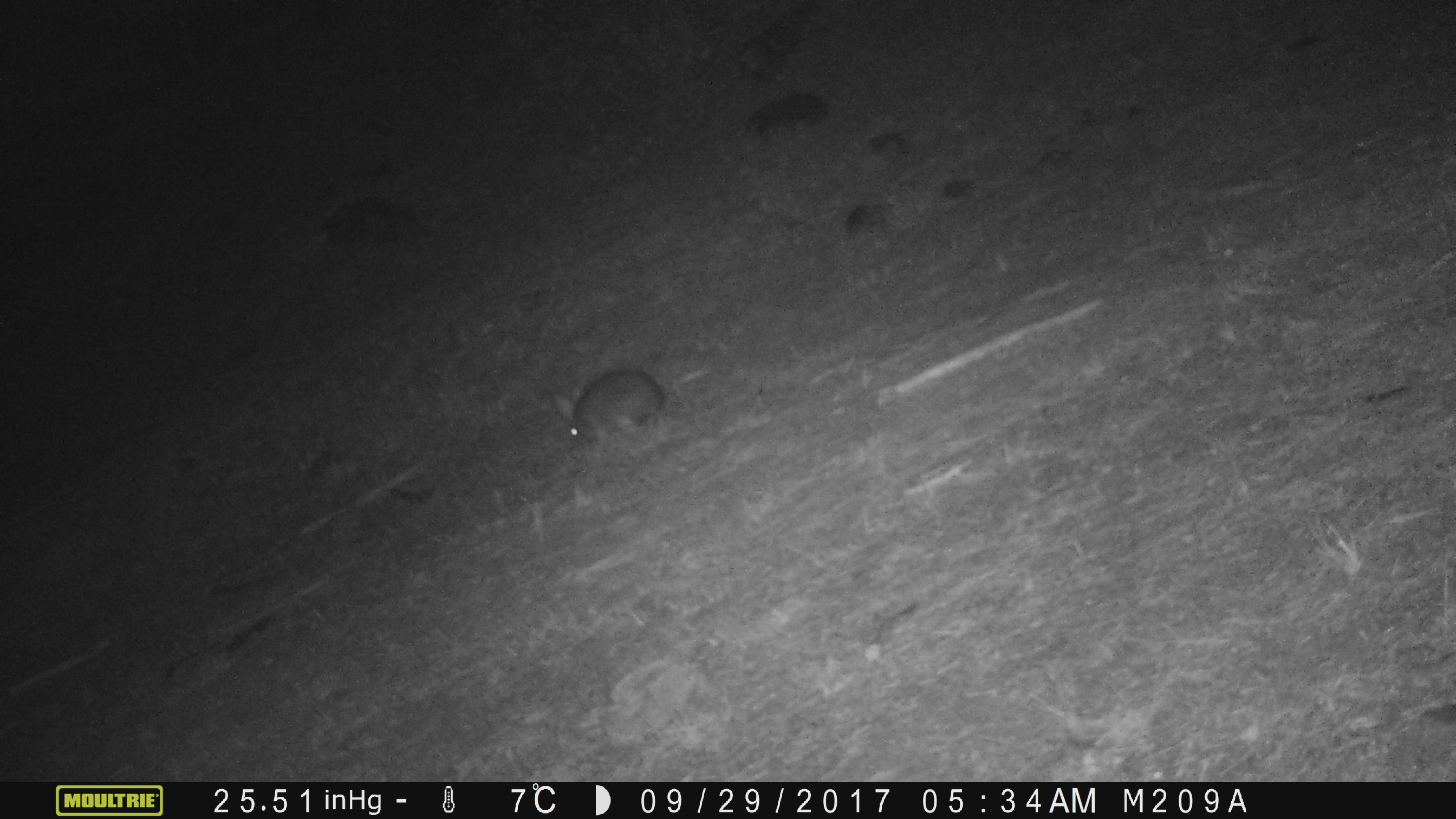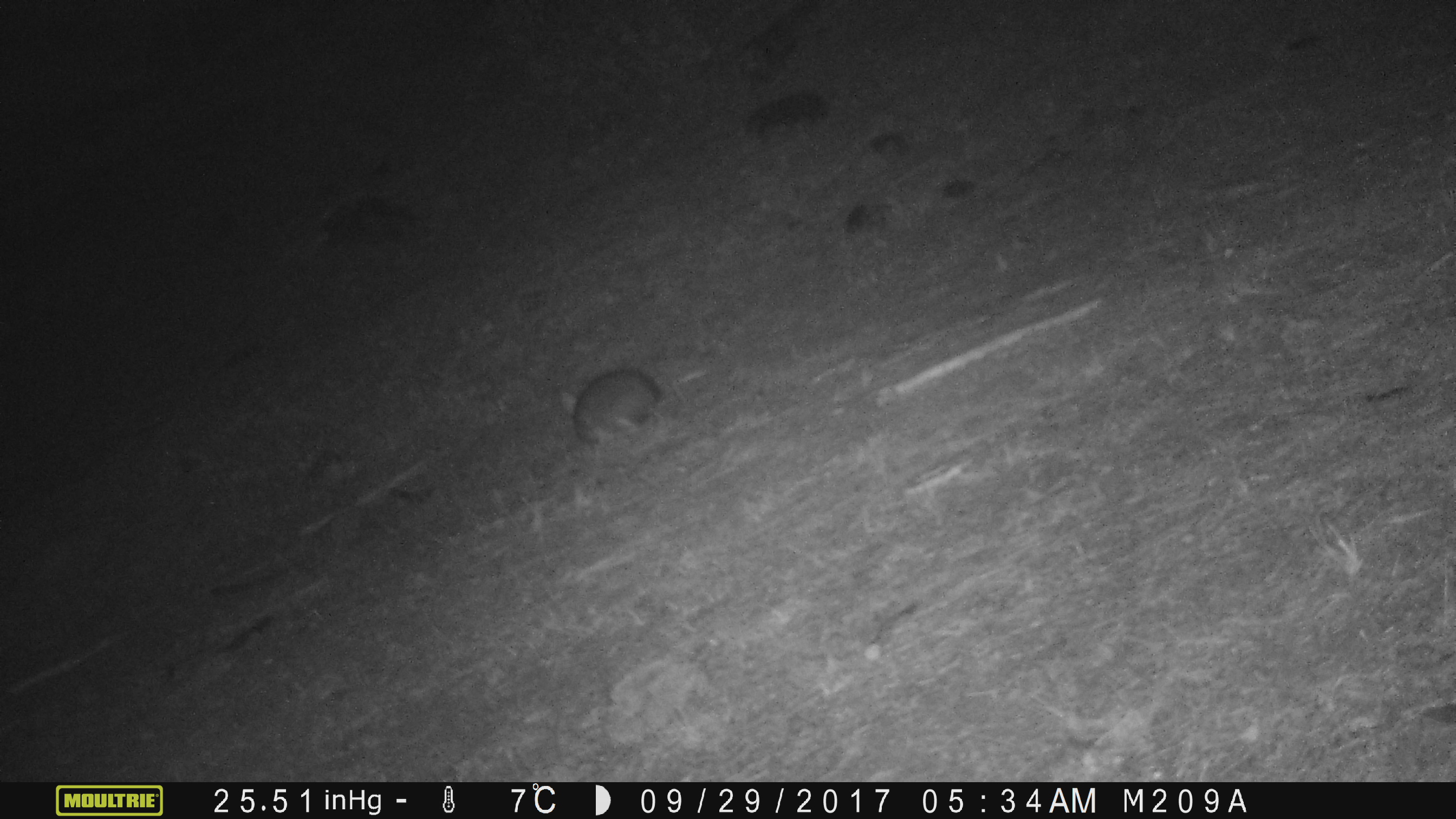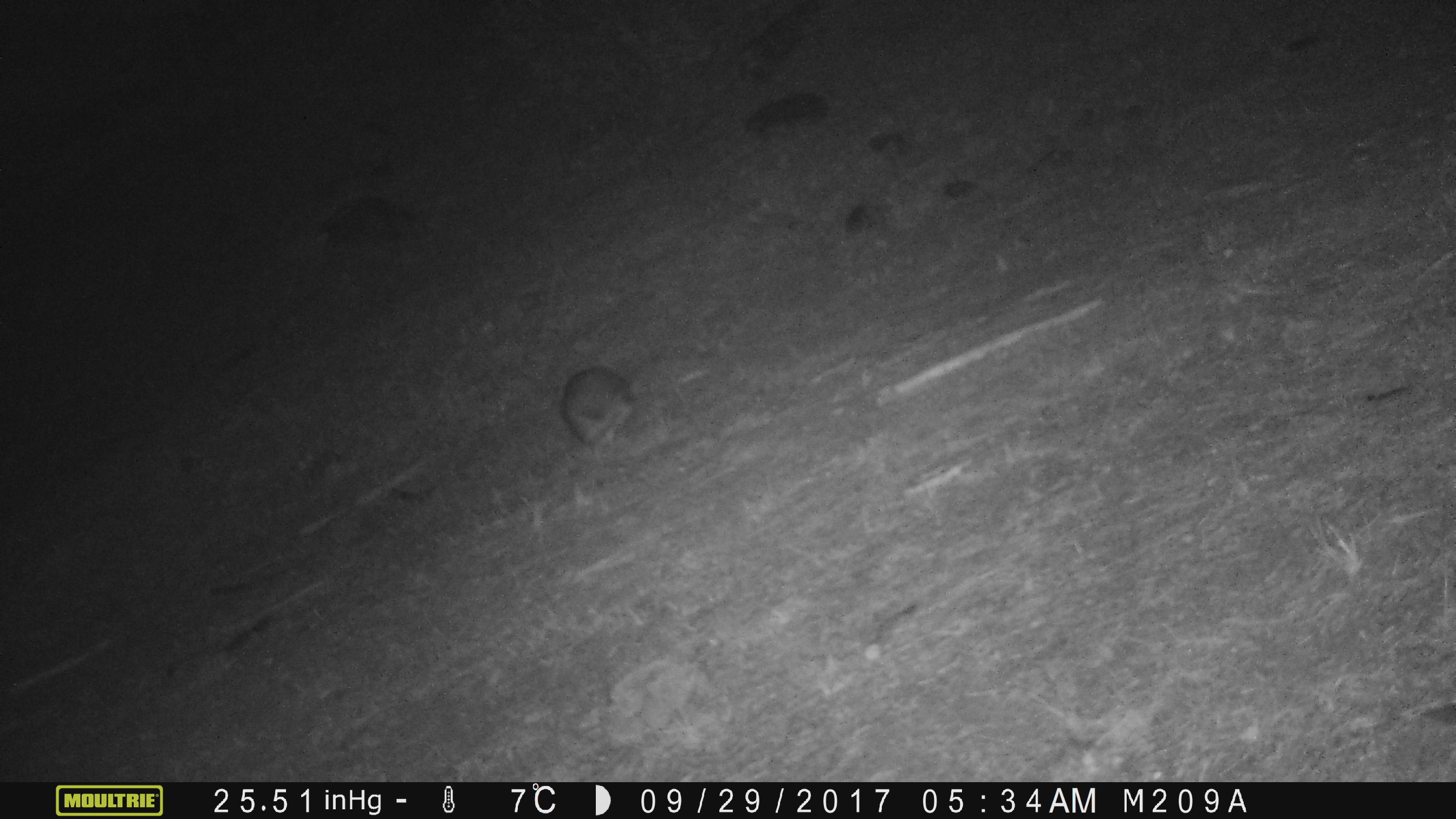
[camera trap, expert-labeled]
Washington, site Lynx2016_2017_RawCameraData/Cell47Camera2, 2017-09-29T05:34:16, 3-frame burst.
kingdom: Animalia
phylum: Chordata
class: Mammalia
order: Lagomorpha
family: Leporidae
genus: Lepus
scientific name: Lepus americanus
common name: snowshoe hare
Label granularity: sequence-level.